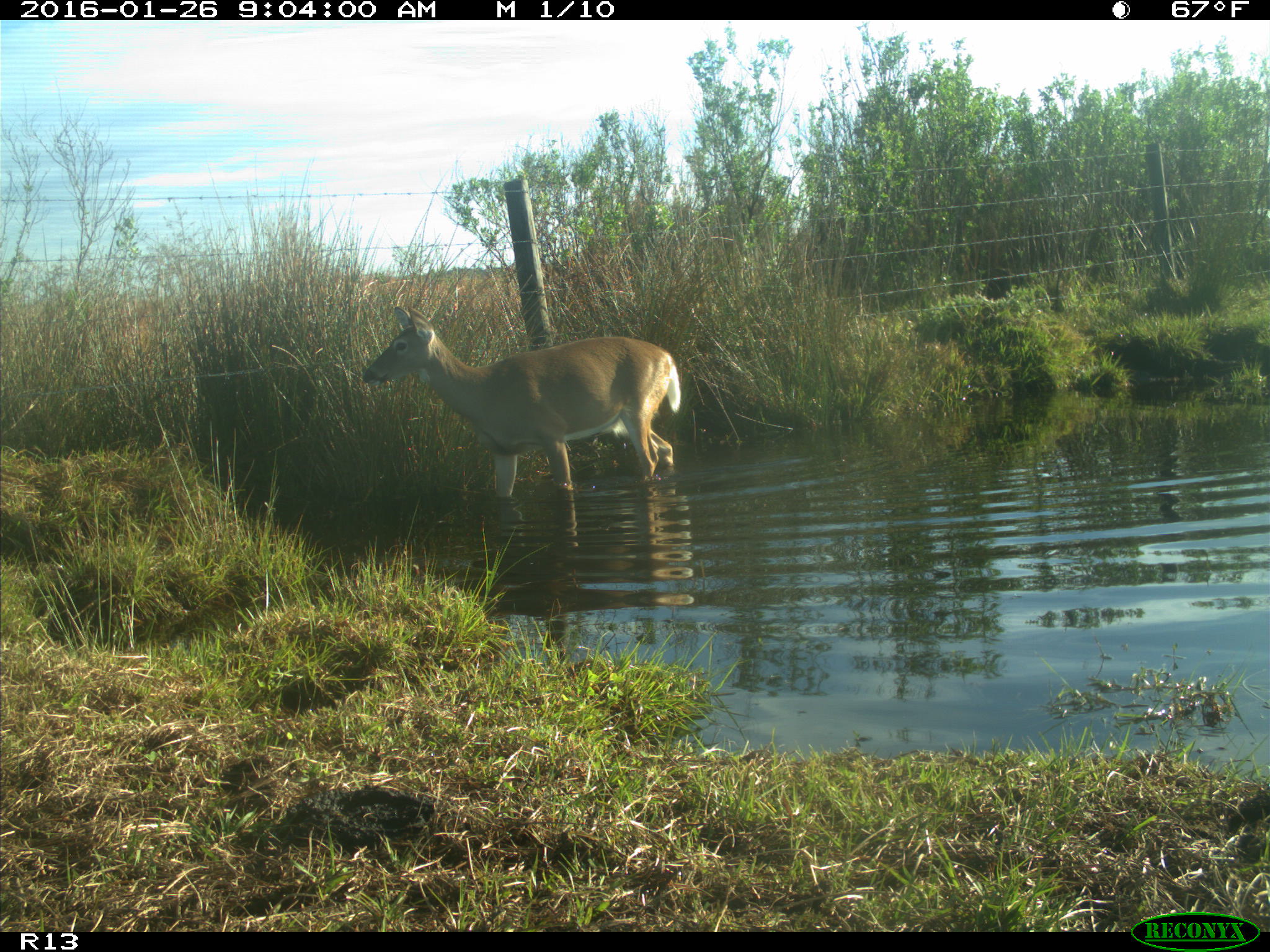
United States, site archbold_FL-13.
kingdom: Animalia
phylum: Chordata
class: Mammalia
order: Artiodactyla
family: Cervidae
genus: Odocoileus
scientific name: Odocoileus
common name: deer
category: unidentified deer